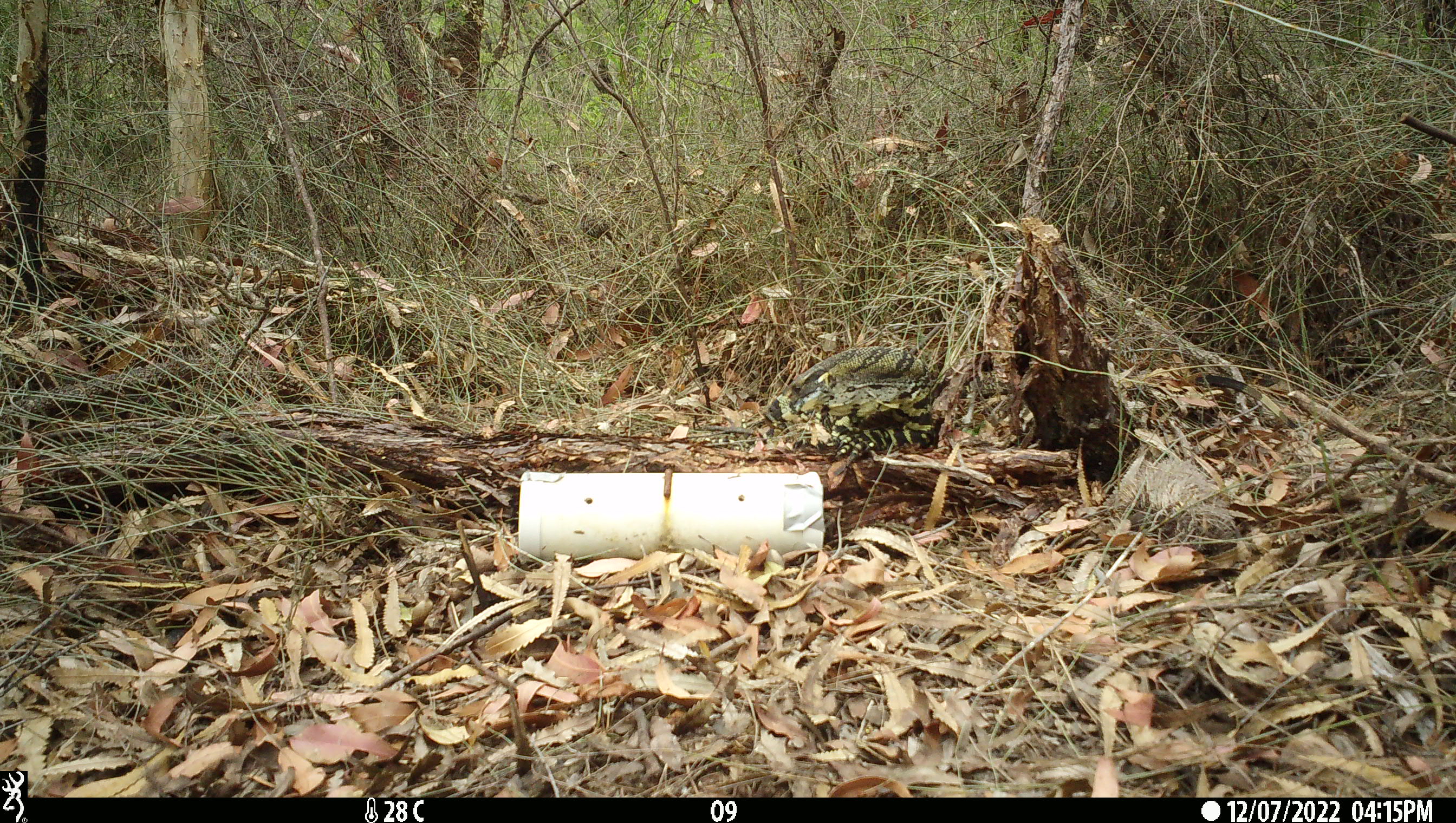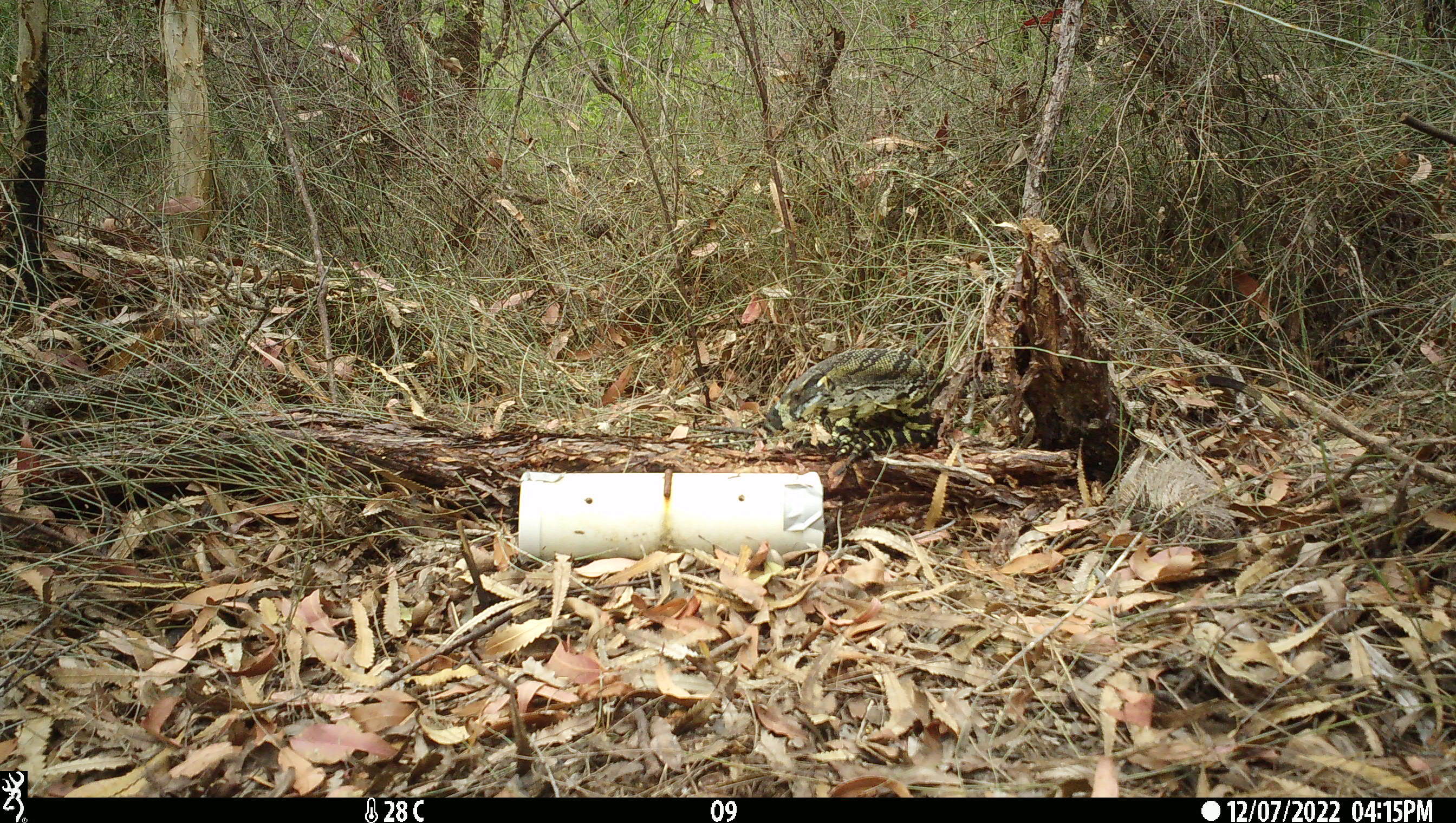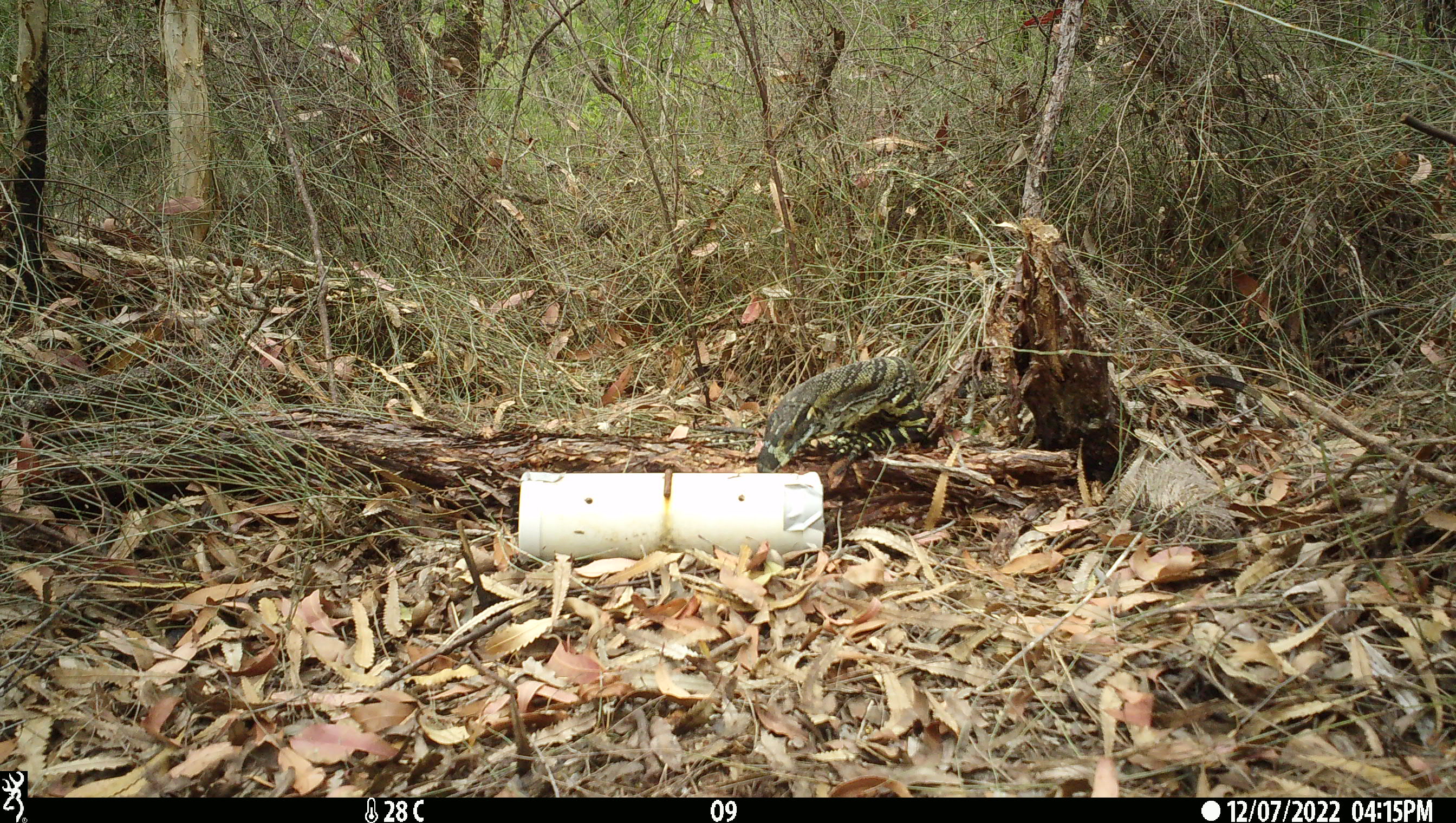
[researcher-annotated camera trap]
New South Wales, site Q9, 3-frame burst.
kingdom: Animalia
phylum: Chordata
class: Reptilia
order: Squamata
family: Varanidae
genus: Varanus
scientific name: Varanus varius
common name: lace monitor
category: goanna